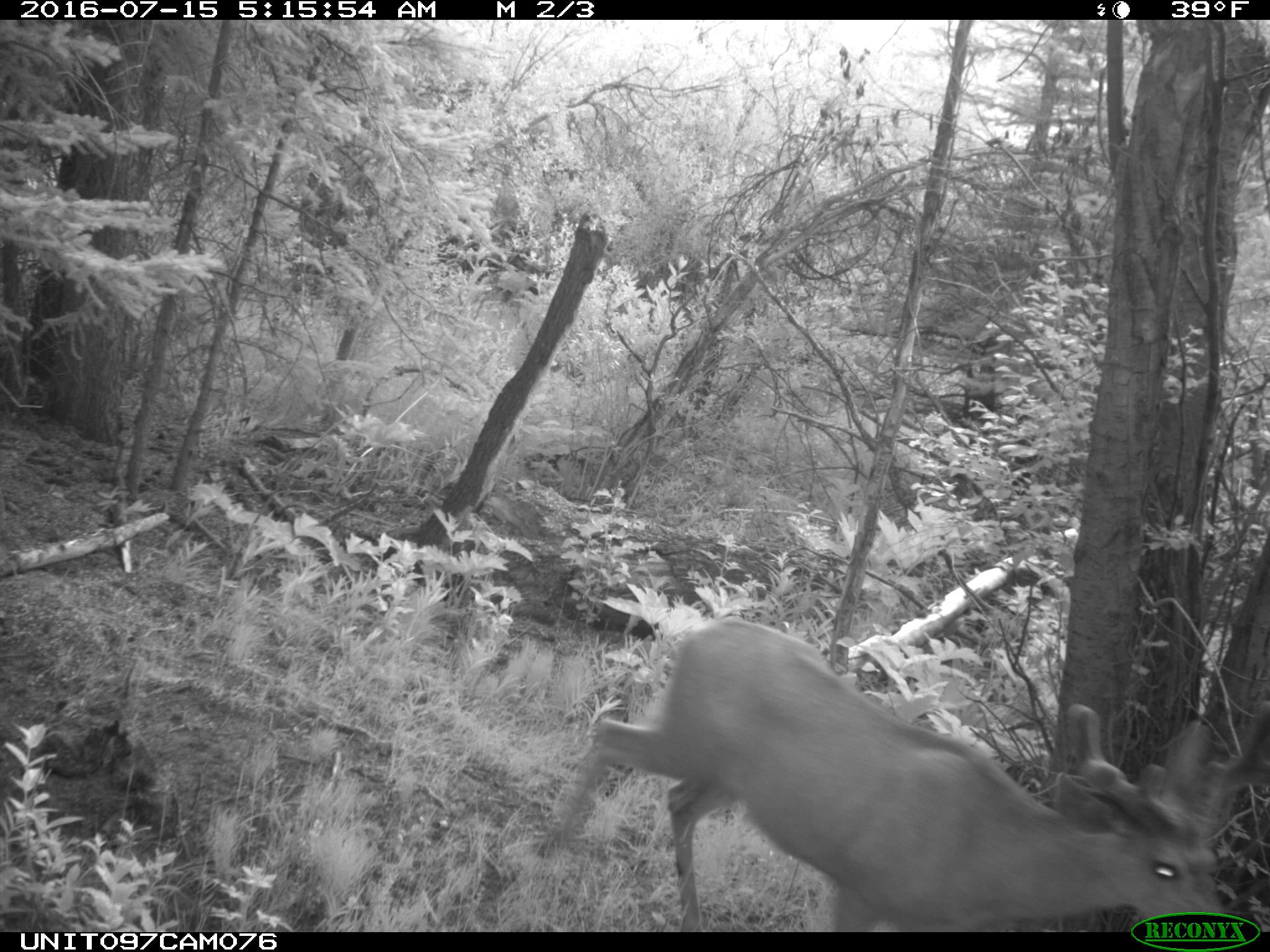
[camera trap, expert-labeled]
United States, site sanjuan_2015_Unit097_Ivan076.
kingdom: Animalia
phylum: Chordata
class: Mammalia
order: Artiodactyla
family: Cervidae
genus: Odocoileus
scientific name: Odocoileus hemionus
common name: mule deer